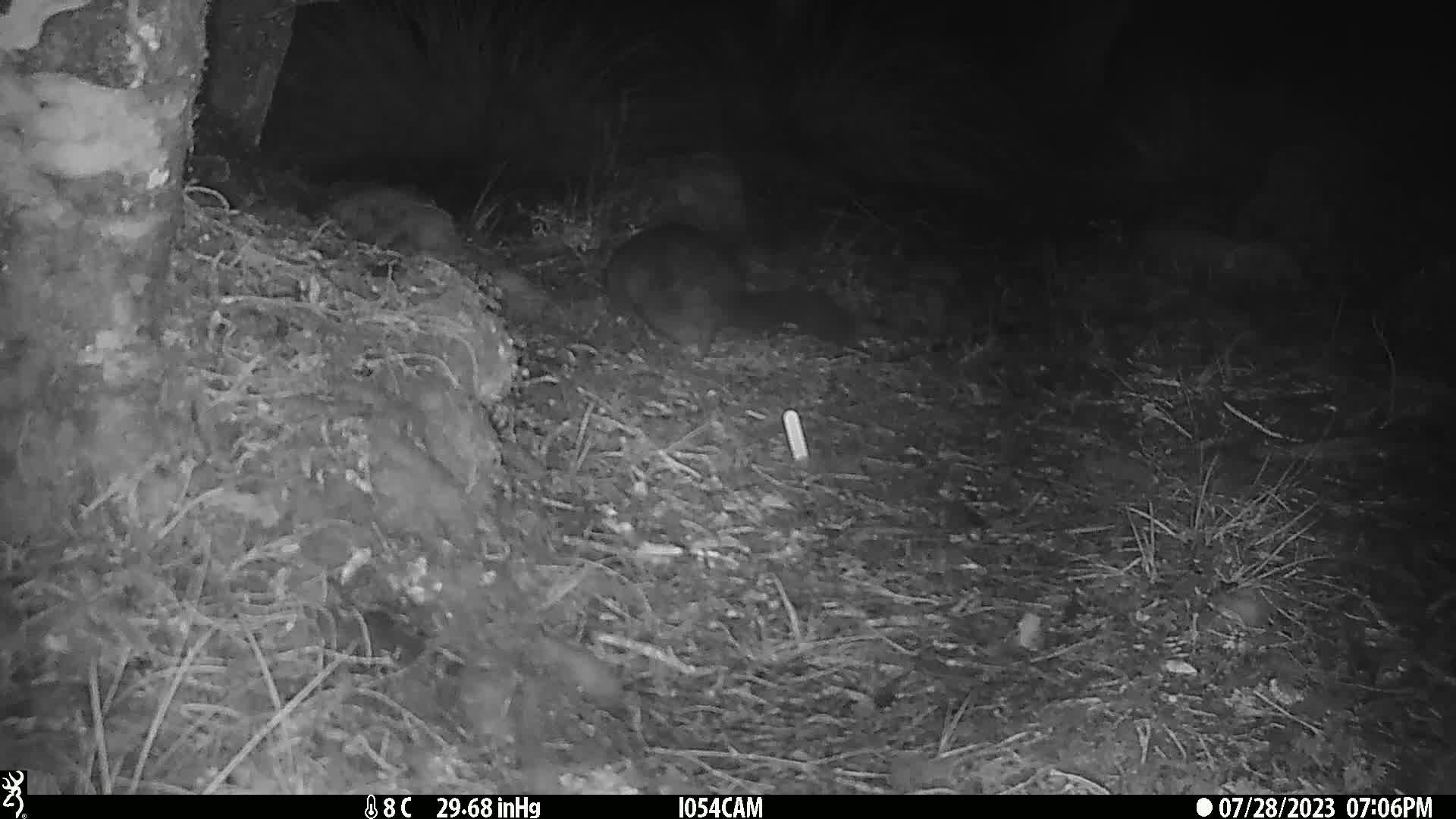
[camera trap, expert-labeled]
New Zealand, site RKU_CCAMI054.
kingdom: Animalia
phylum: Chordata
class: Mammalia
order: Diprotodontia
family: Phalangeridae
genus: Trichosurus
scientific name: Trichosurus vulpecula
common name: common brushtail possum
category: possum